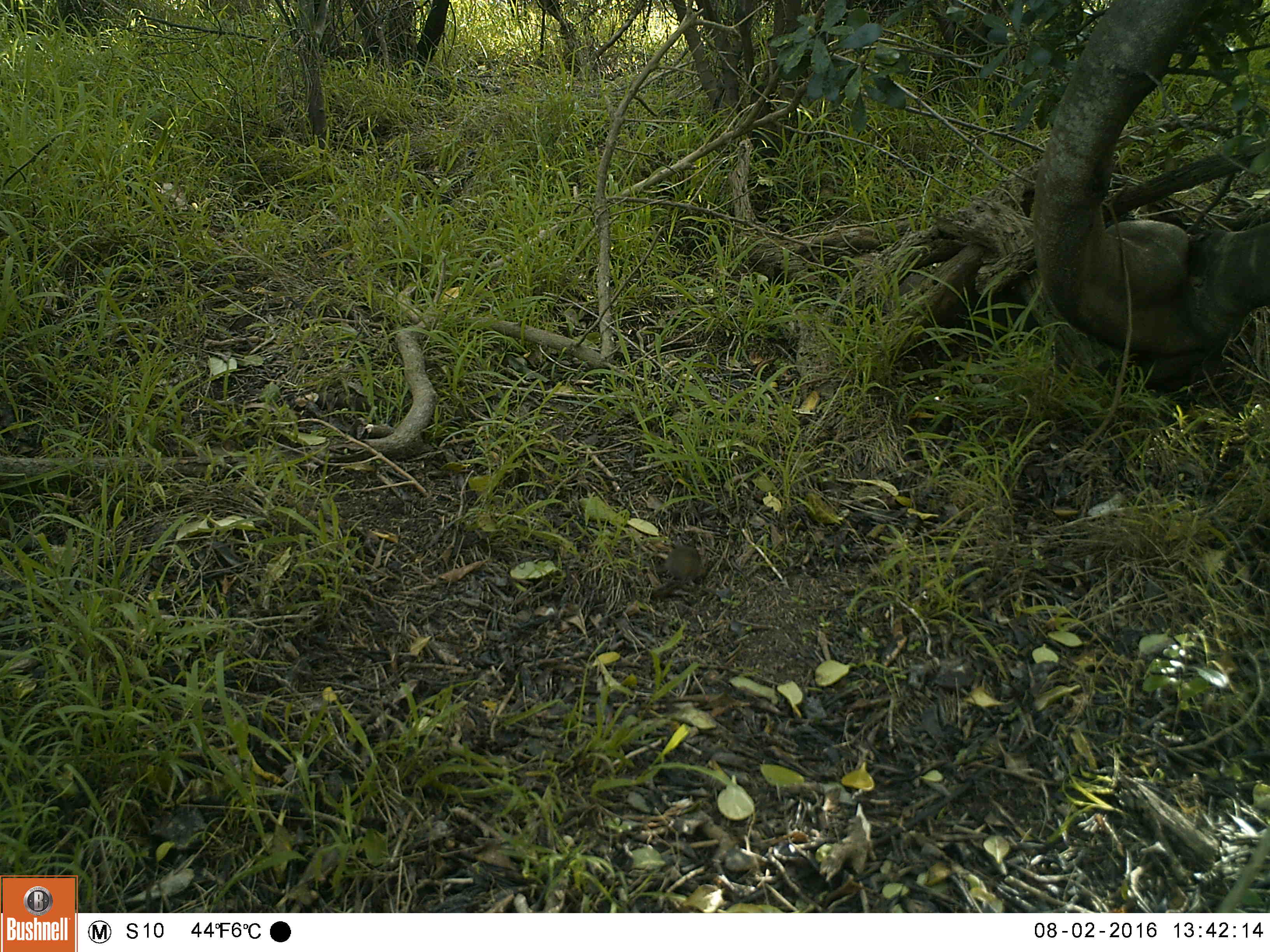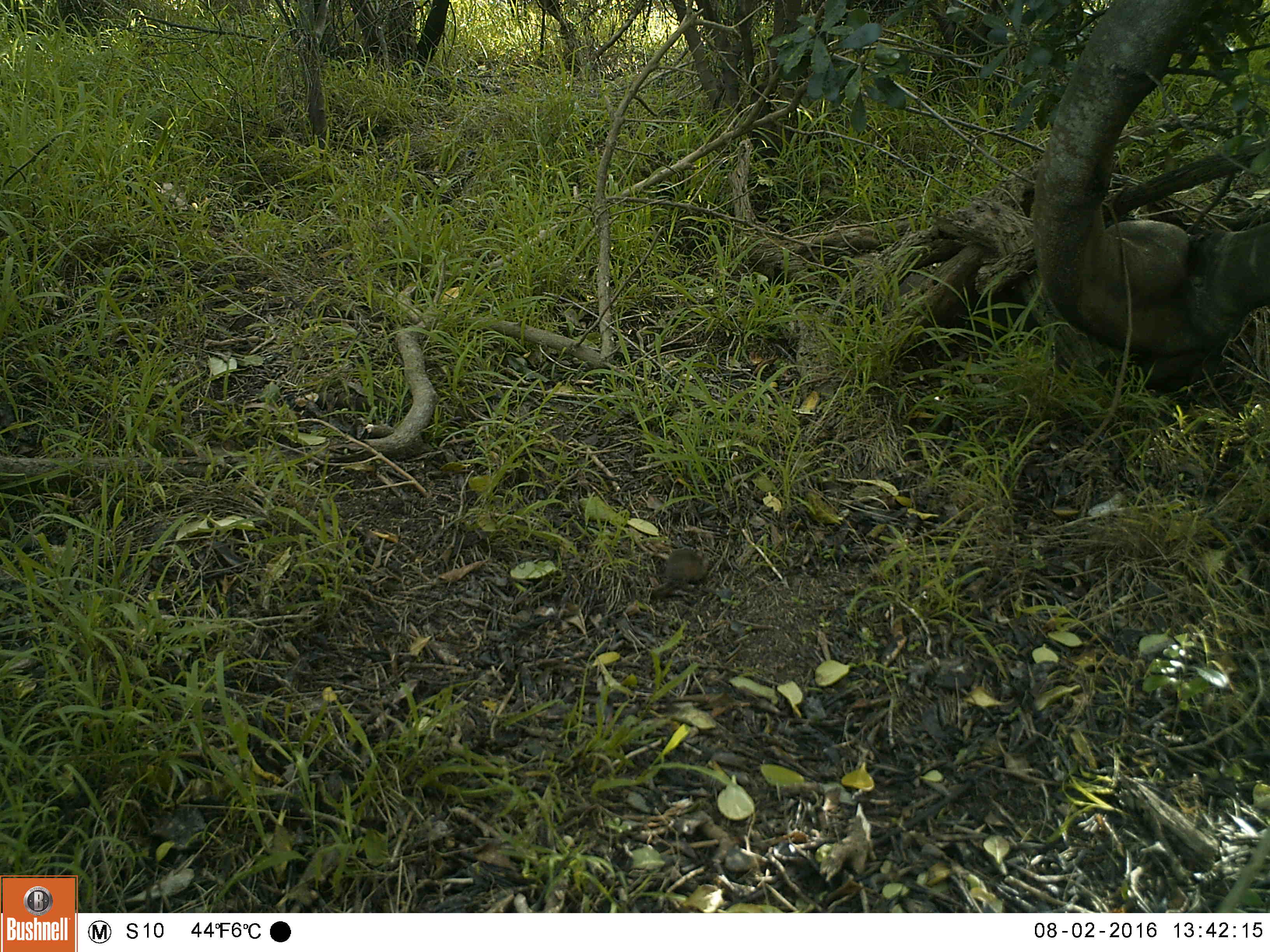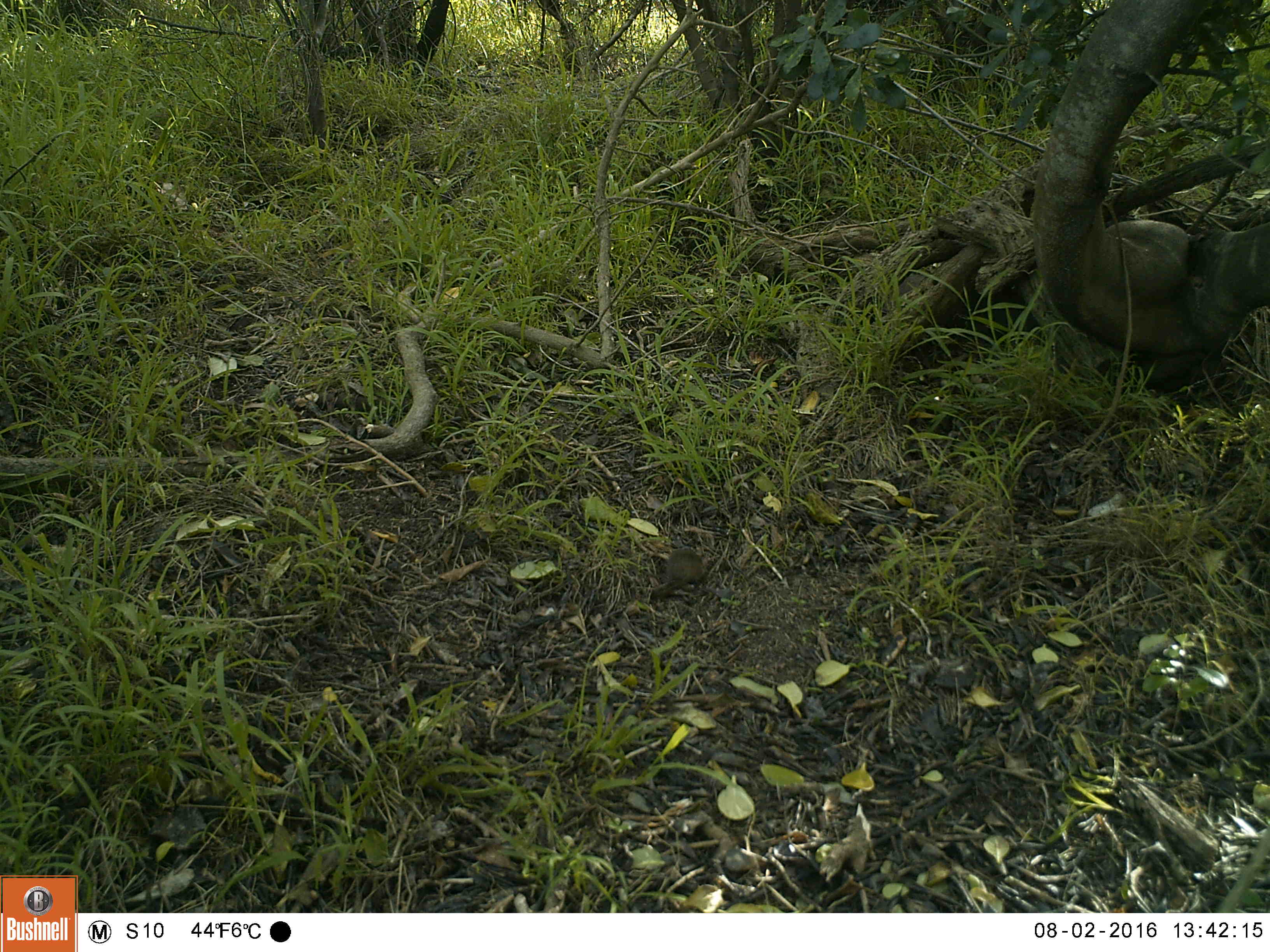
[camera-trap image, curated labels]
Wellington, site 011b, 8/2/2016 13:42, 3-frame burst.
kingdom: Animalia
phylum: Chordata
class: Mammalia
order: Rodentia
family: Muridae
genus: Mus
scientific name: Mus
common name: mouse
Mouse (Mus).